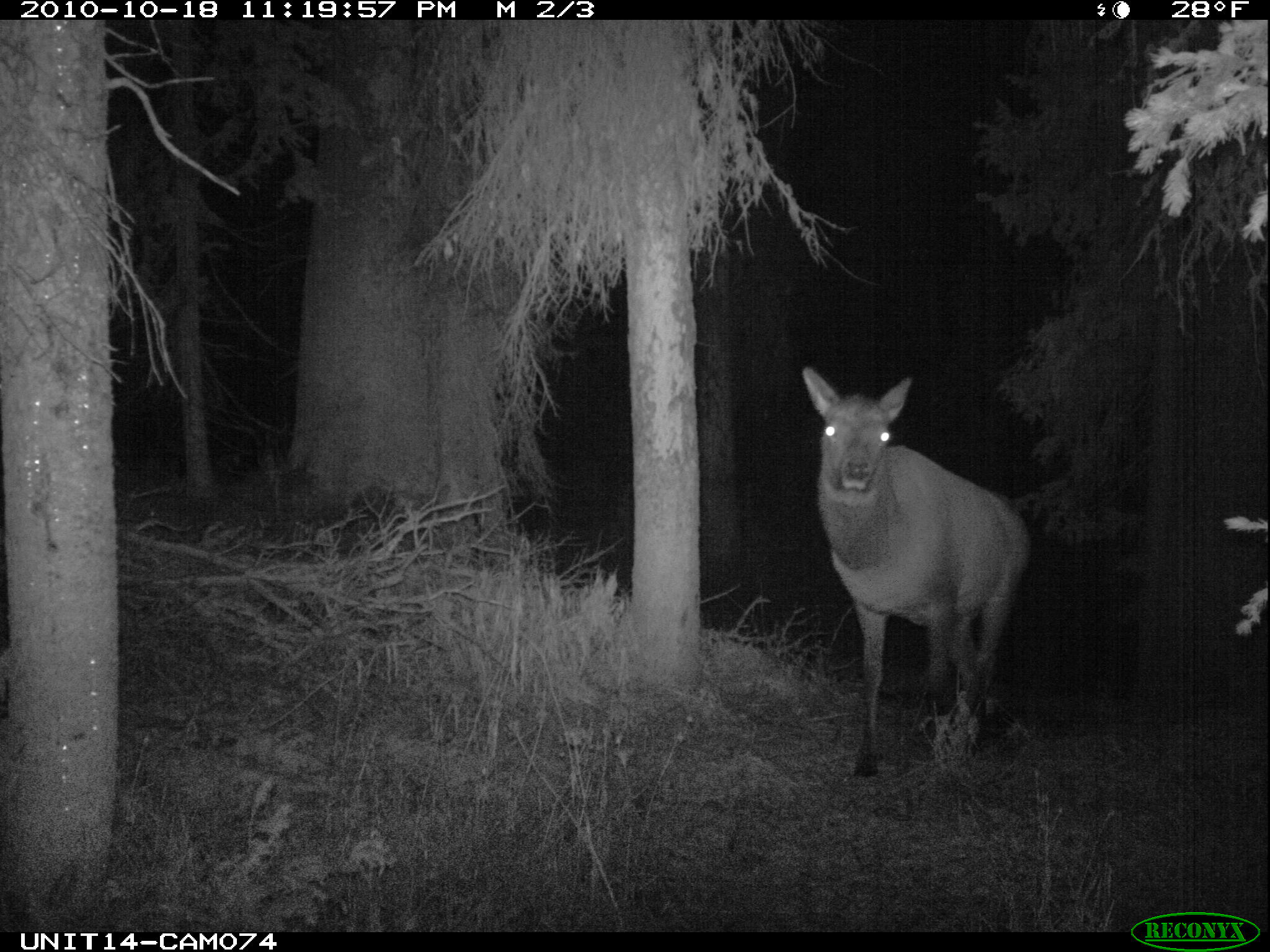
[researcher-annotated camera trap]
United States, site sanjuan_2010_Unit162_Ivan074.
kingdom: Animalia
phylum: Chordata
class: Mammalia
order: Artiodactyla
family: Cervidae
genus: Cervus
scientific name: Cervus elaphus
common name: red deer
Cervus elaphus (red deer).